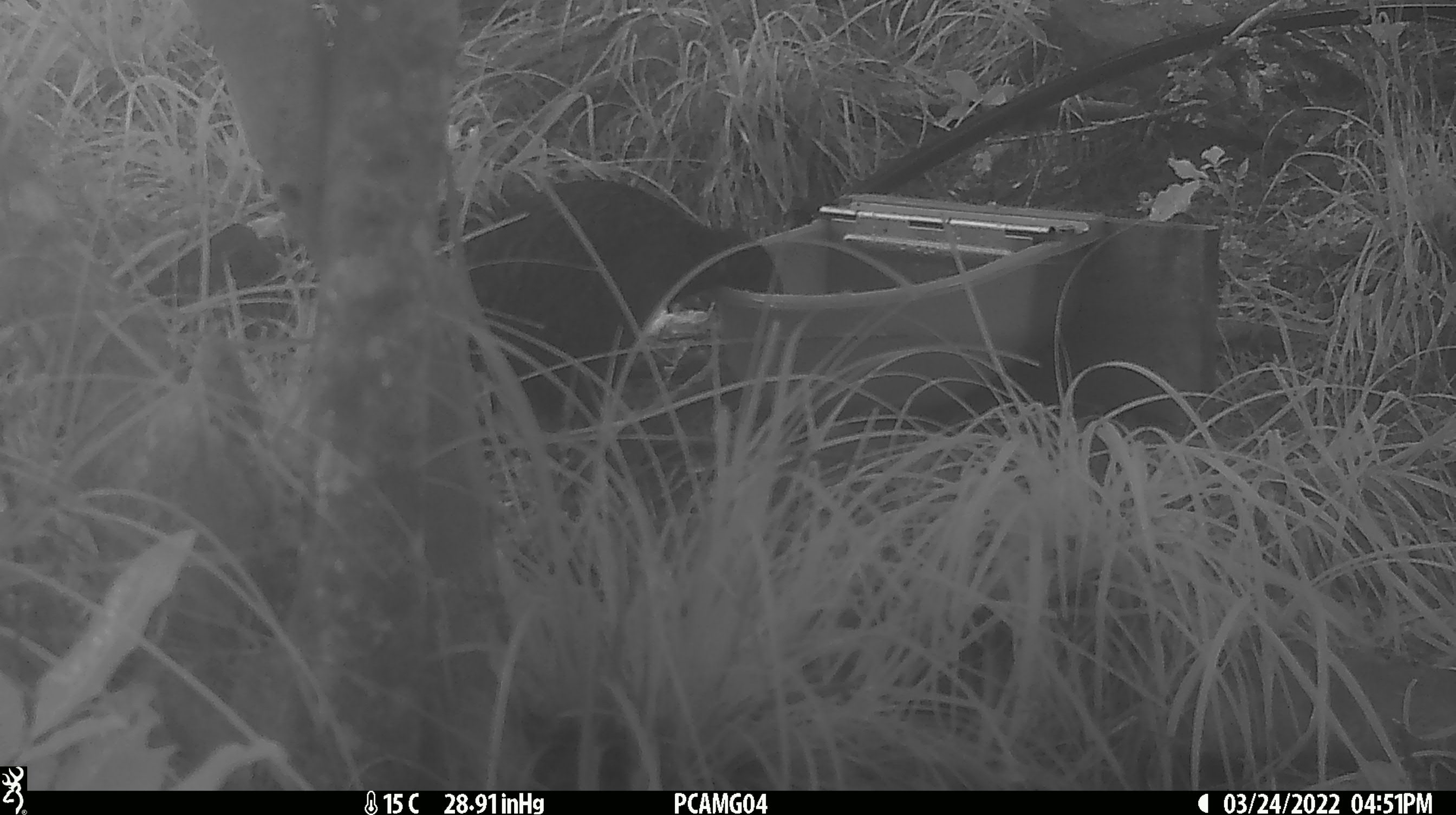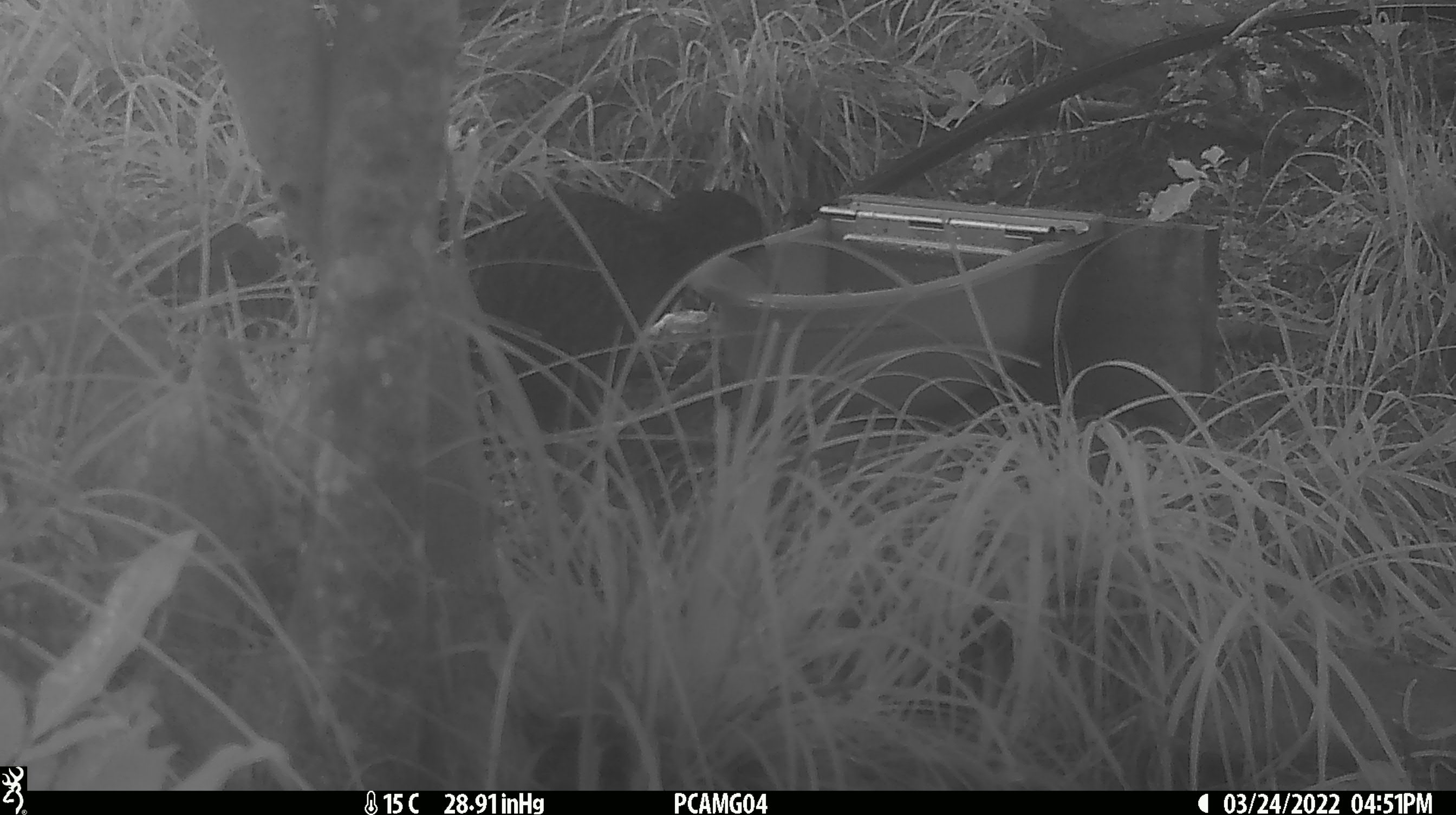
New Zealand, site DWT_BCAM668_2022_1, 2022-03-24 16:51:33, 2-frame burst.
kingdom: Animalia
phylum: Chordata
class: Aves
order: Gruiformes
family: Rallidae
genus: Gallirallus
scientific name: Gallirallus australis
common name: weka